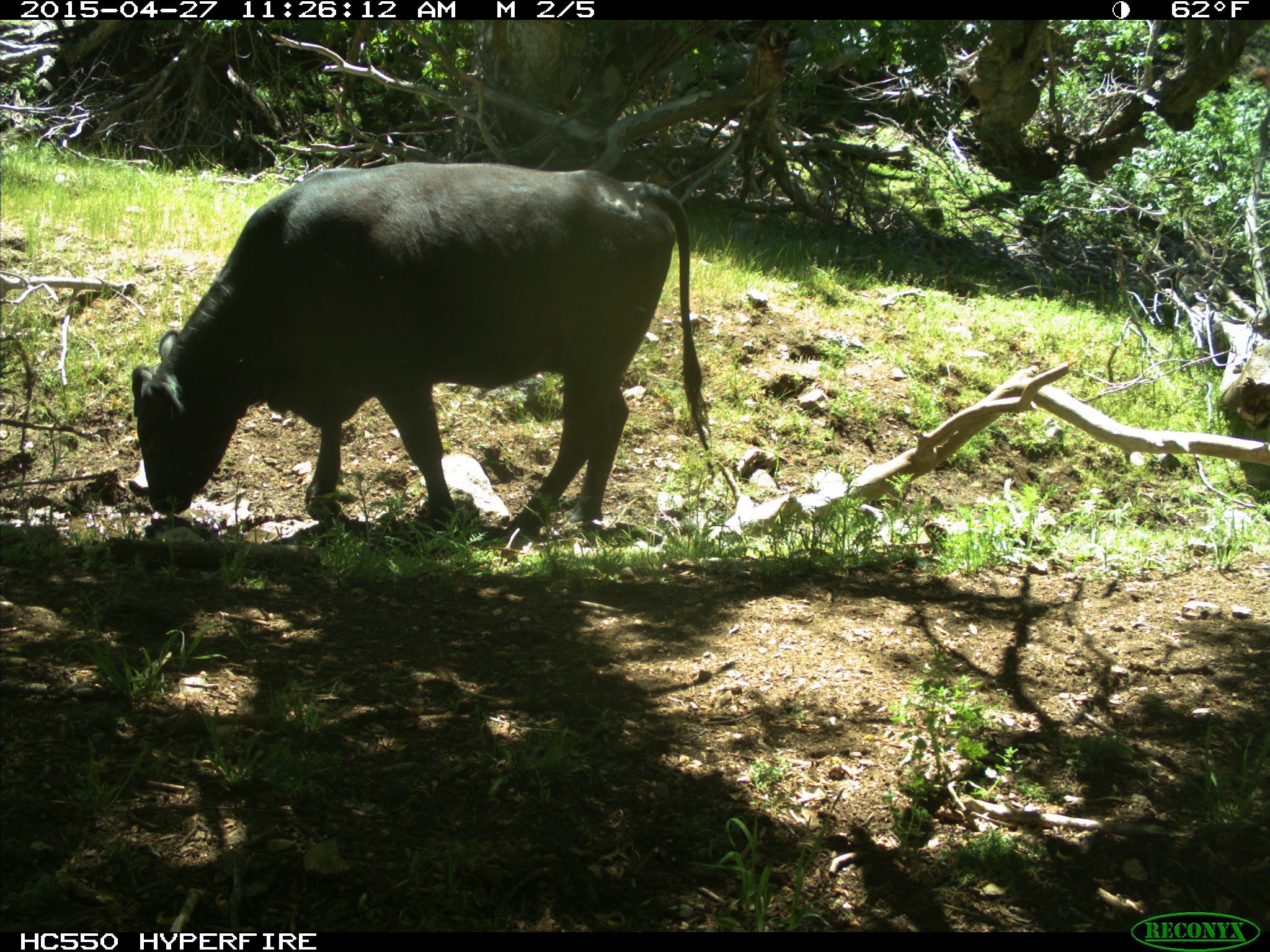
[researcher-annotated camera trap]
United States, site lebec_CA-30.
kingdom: Animalia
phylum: Chordata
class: Mammalia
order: Artiodactyla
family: Bovidae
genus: Bos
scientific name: Bos taurus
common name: domestic cow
Bos taurus (domestic cow).